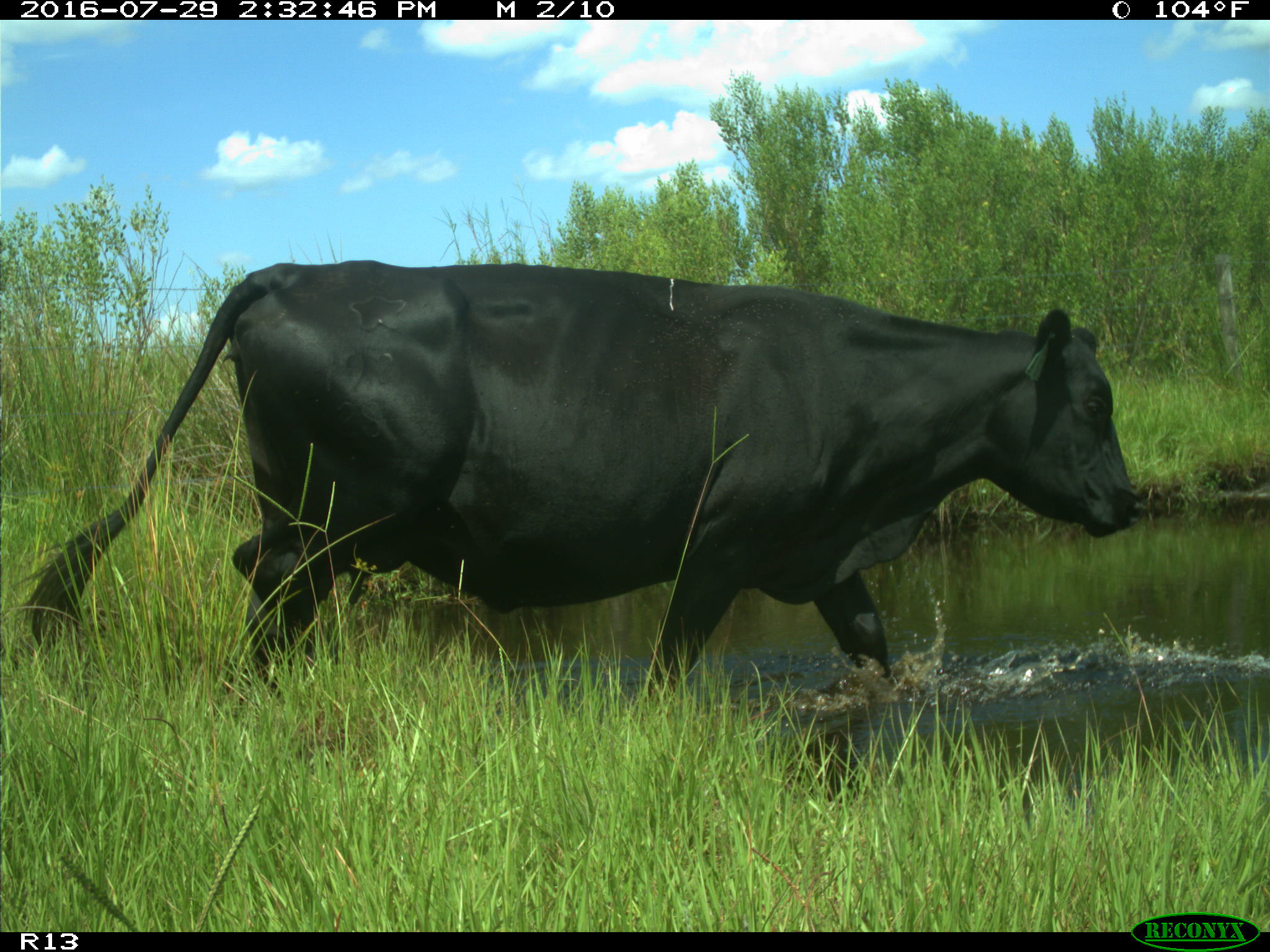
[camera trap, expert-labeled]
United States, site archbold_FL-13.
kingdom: Animalia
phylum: Chordata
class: Mammalia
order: Artiodactyla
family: Bovidae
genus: Bos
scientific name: Bos taurus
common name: domestic cow